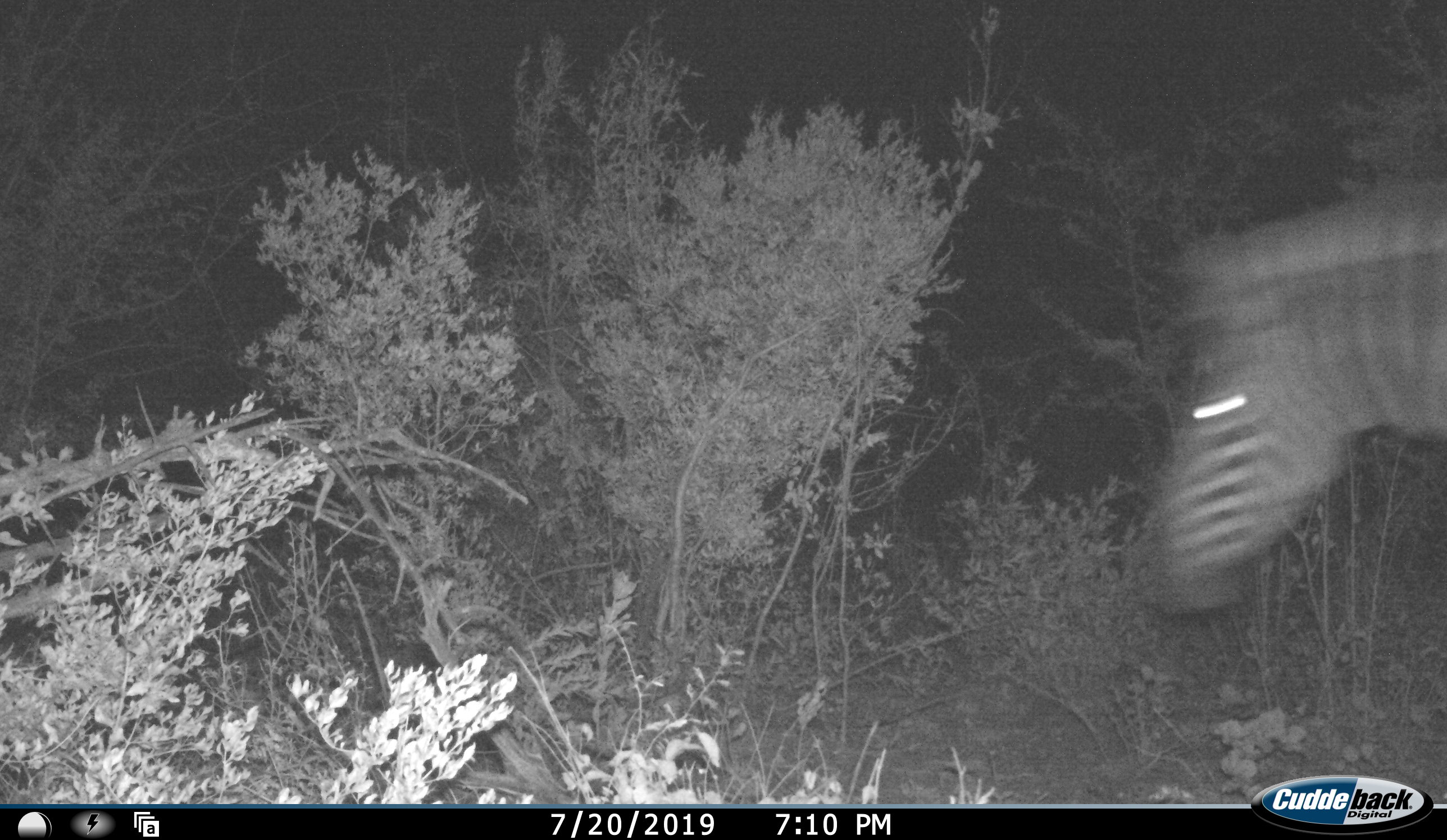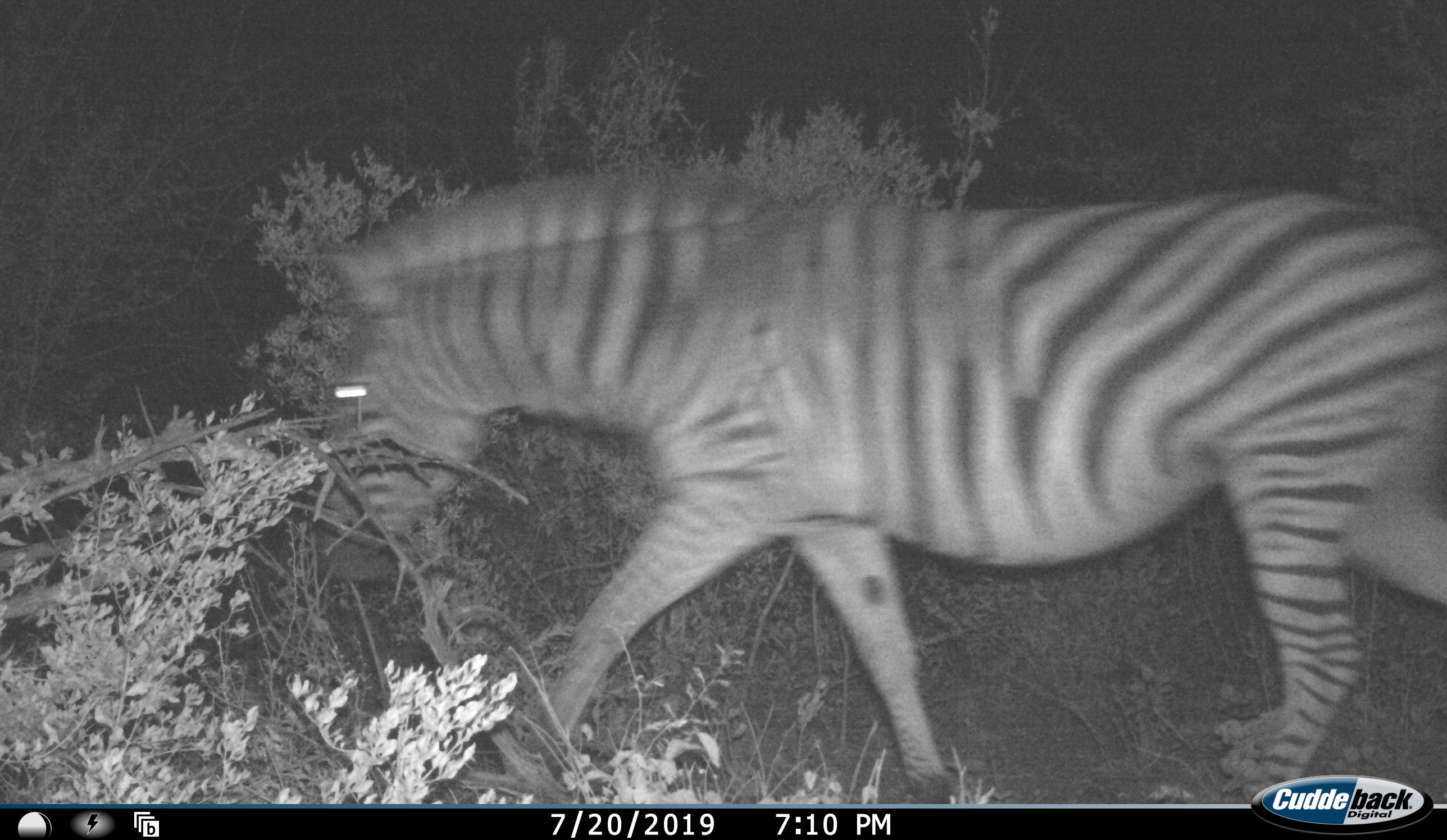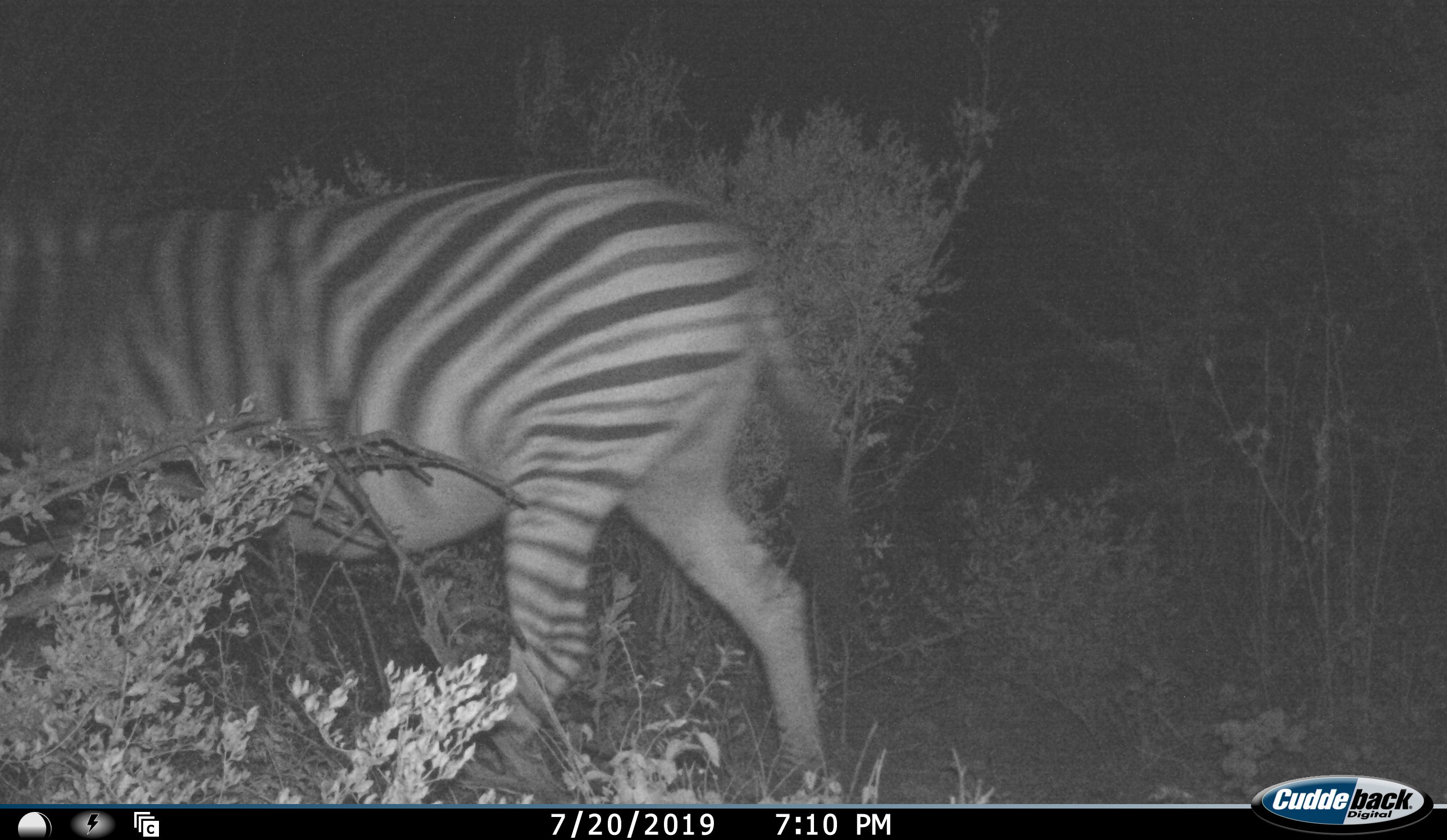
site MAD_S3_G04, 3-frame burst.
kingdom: Animalia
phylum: Chordata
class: Mammalia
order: Perissodactyla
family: Equidae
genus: Equus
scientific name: Equus quagga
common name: plains zebra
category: zebraplains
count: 1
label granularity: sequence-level